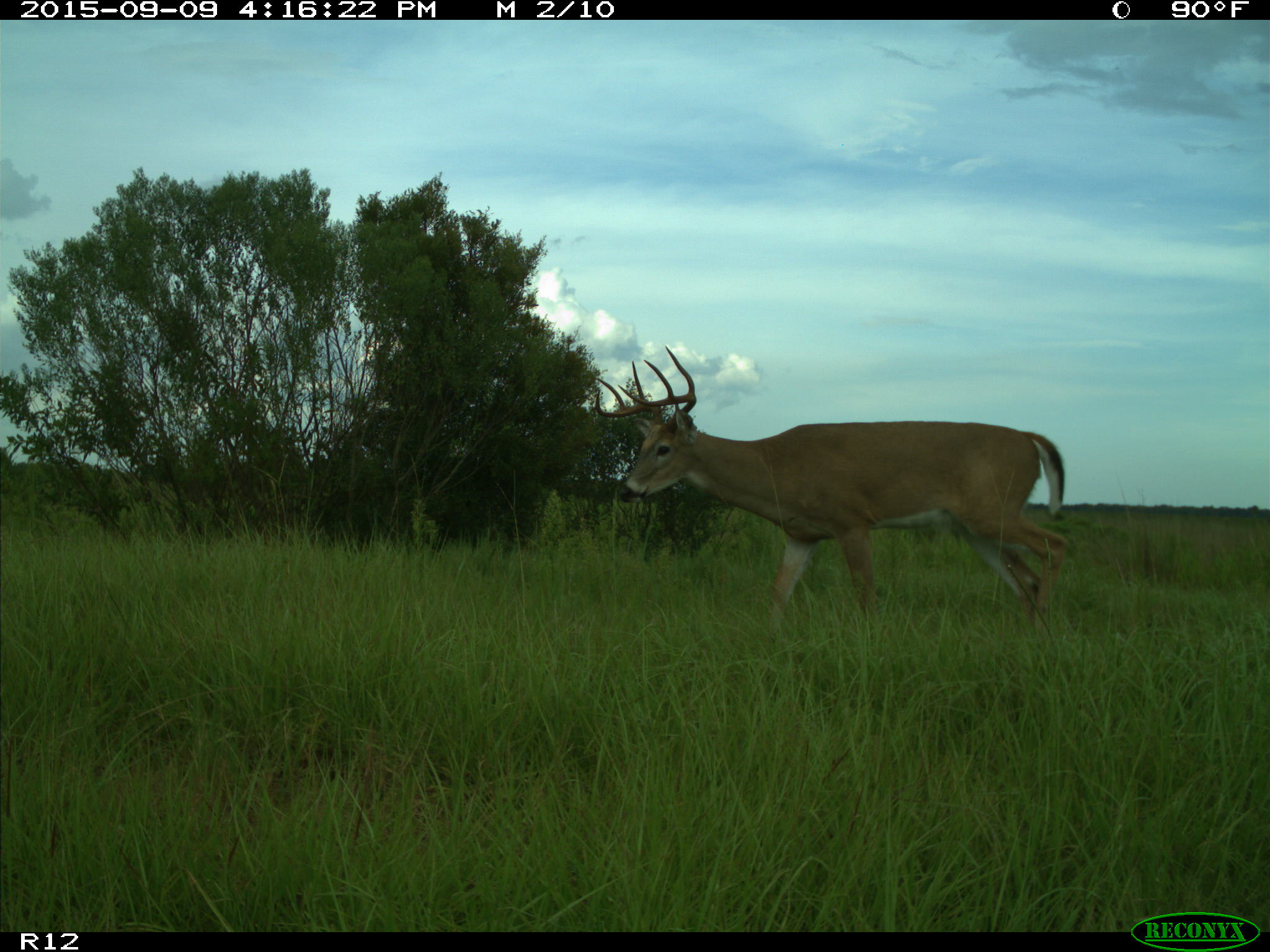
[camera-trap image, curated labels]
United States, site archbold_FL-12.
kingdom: Animalia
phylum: Chordata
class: Mammalia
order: Artiodactyla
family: Cervidae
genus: Odocoileus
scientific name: Odocoileus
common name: deer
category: unidentified deer